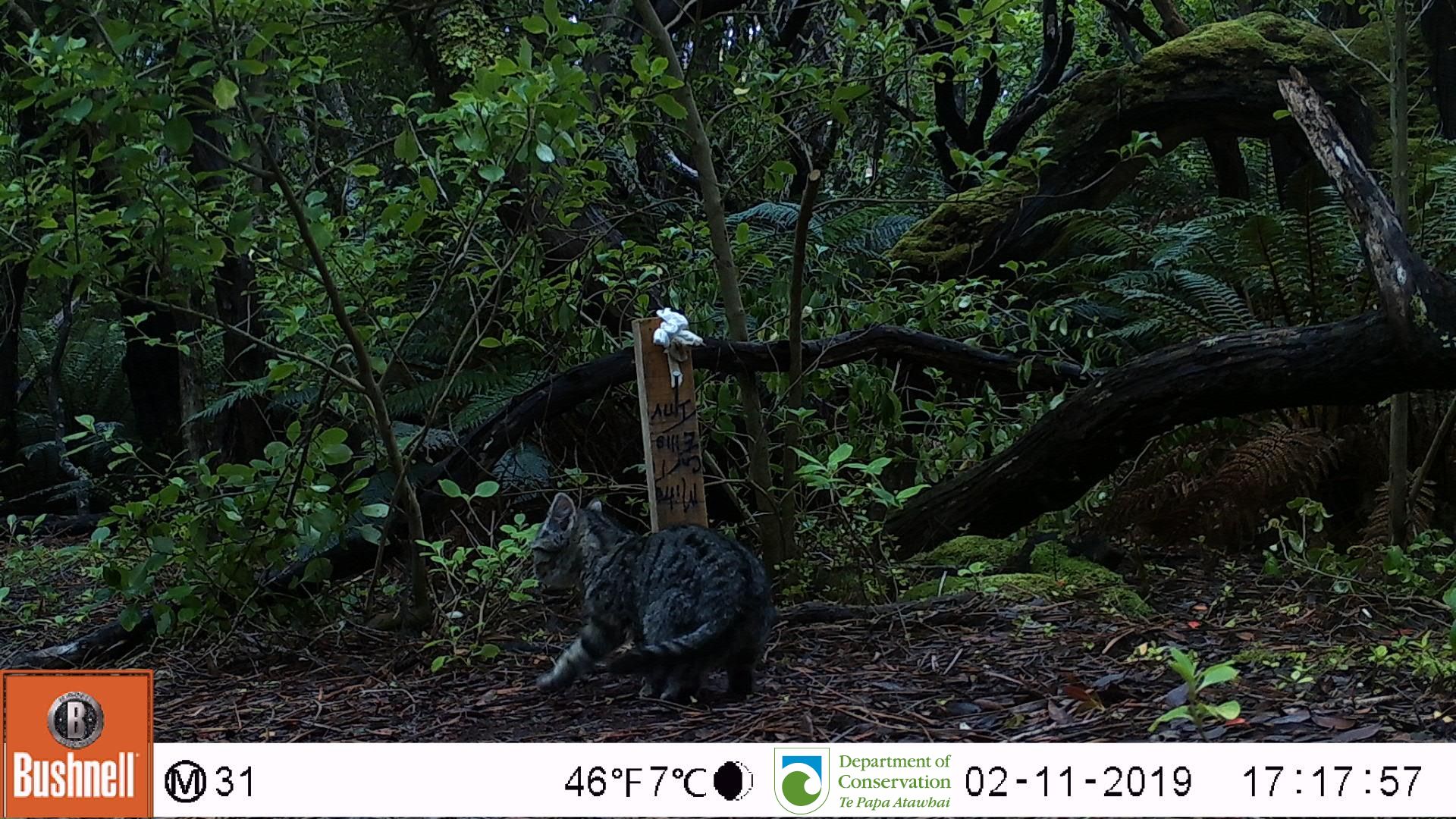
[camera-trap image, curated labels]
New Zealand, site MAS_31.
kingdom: Animalia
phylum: Chordata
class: Mammalia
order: Carnivora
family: Felidae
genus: Felis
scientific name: Felis catus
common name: domestic cat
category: cat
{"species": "cat (domestic cat) (Felis catus)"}